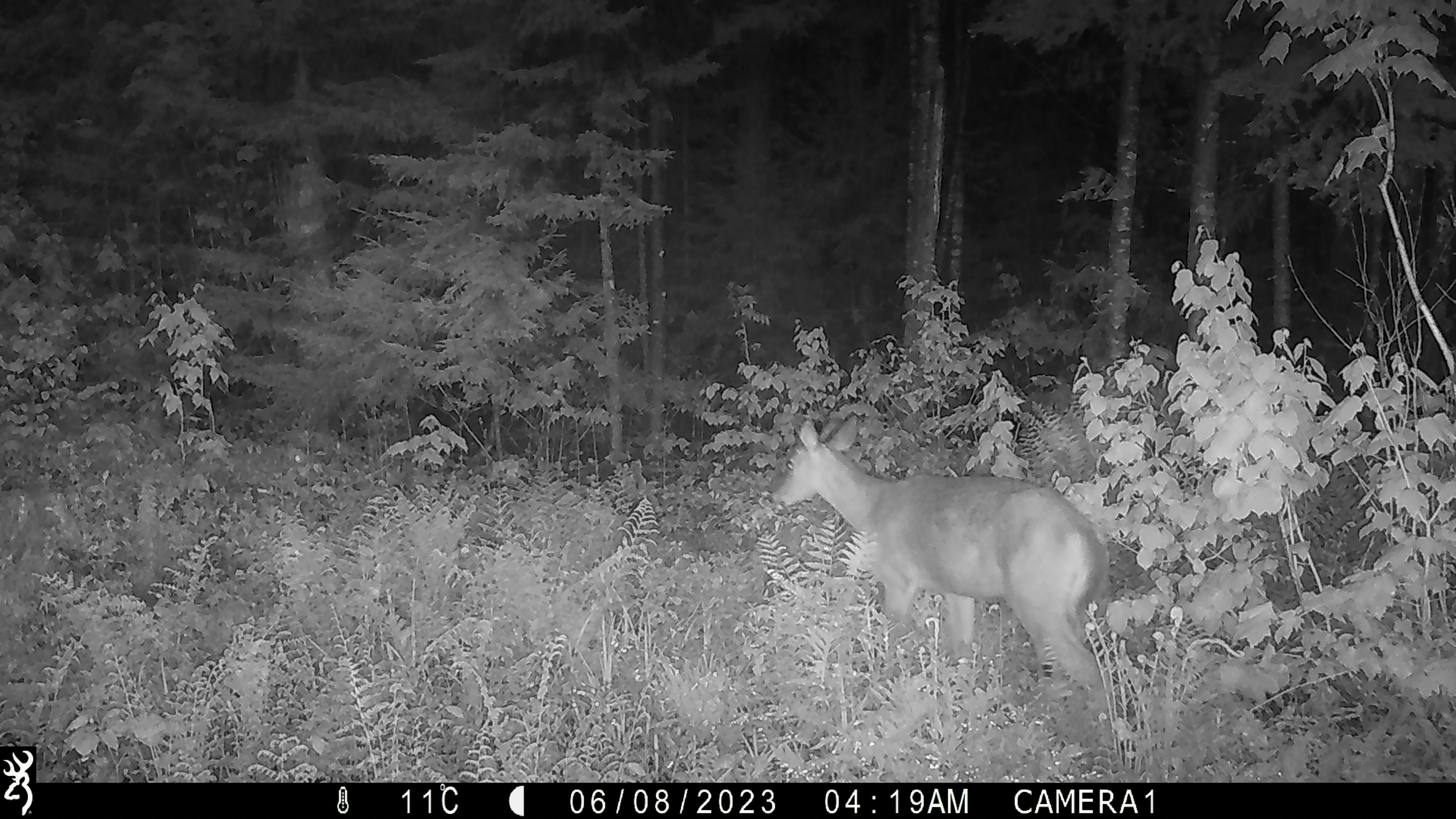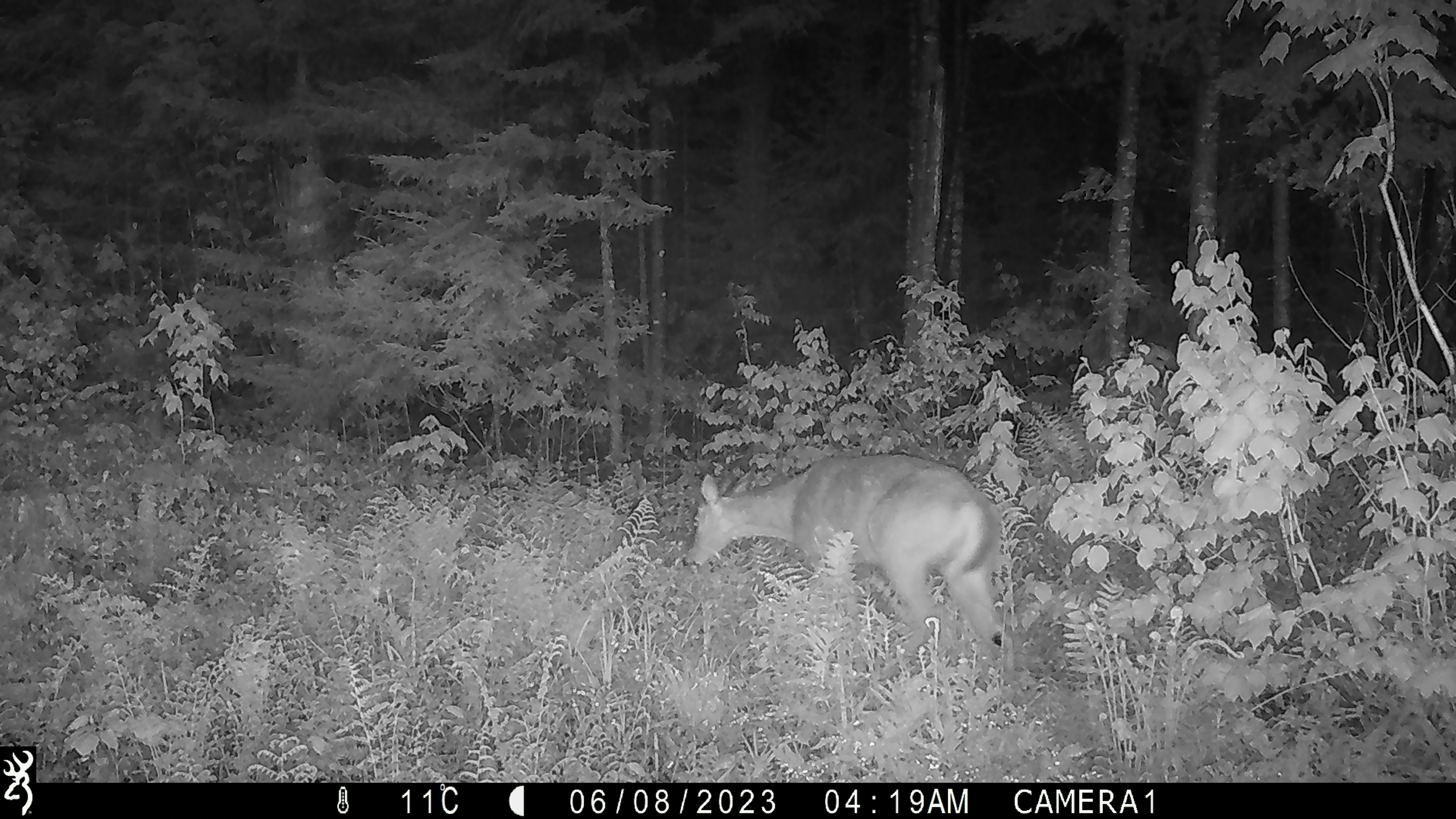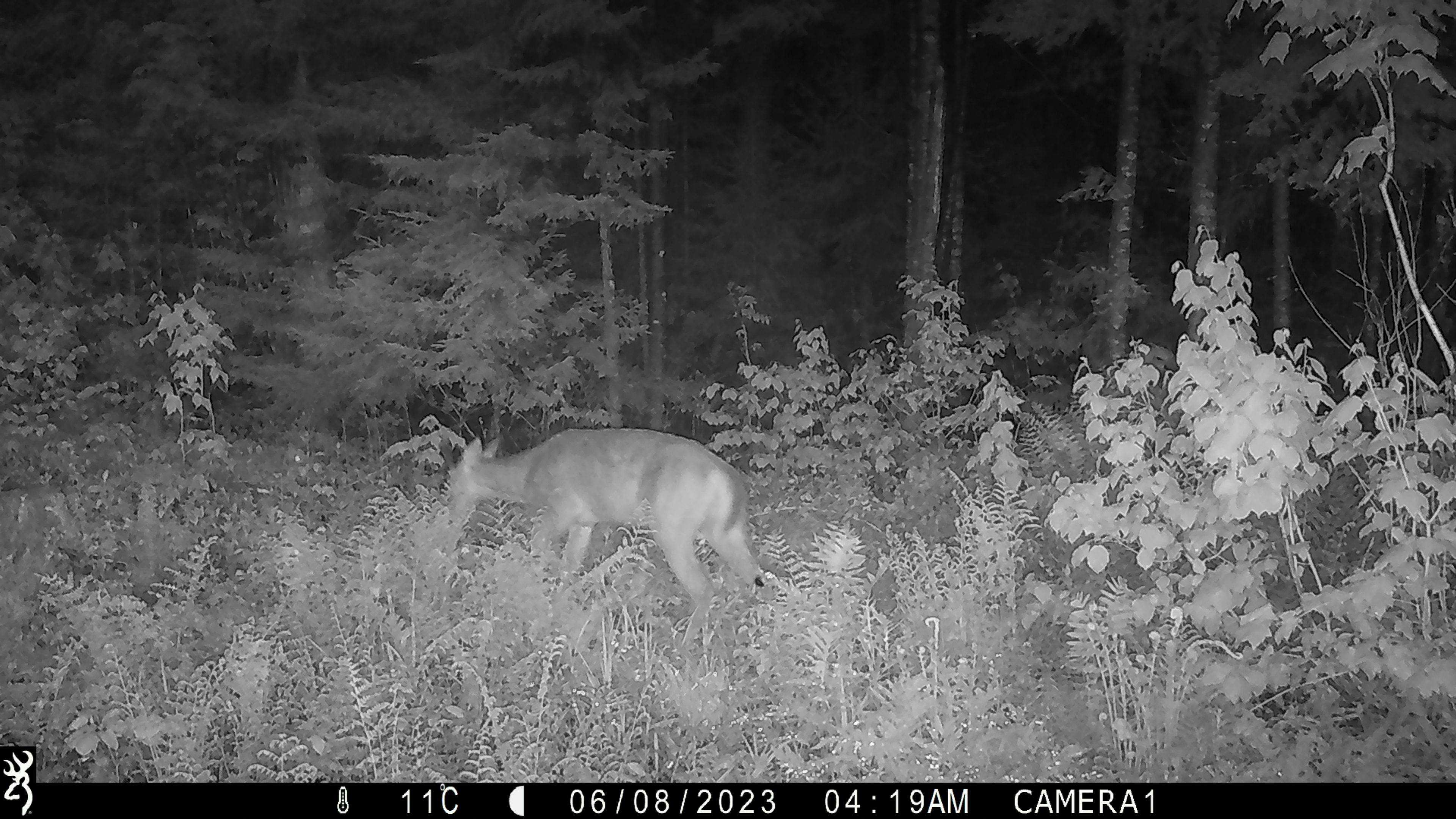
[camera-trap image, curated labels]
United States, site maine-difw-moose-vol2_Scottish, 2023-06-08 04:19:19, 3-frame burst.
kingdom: Animalia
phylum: Chordata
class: Mammalia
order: Artiodactyla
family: Cervidae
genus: Odocoileus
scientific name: Odocoileus virginianus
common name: white-tailed deer